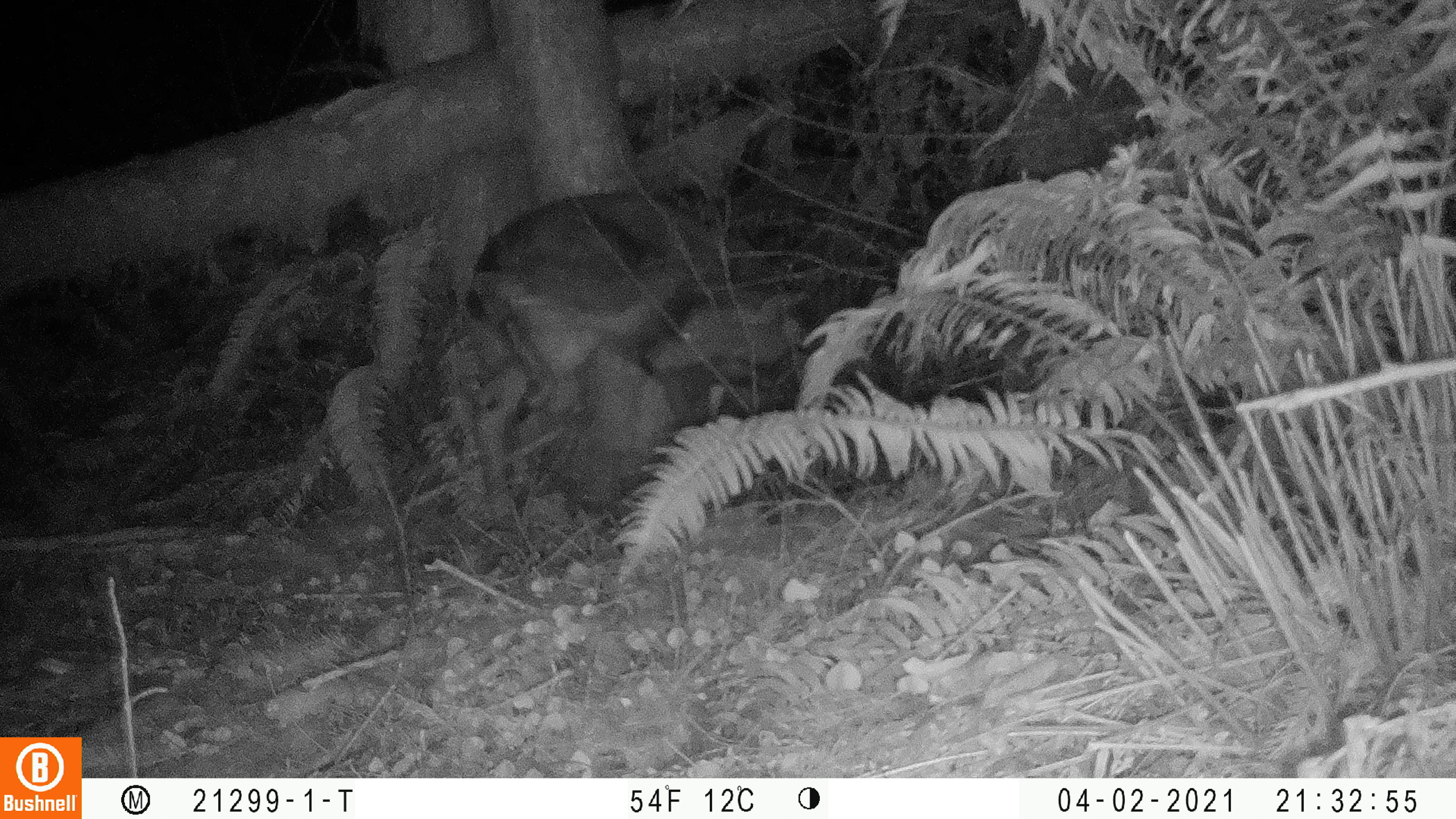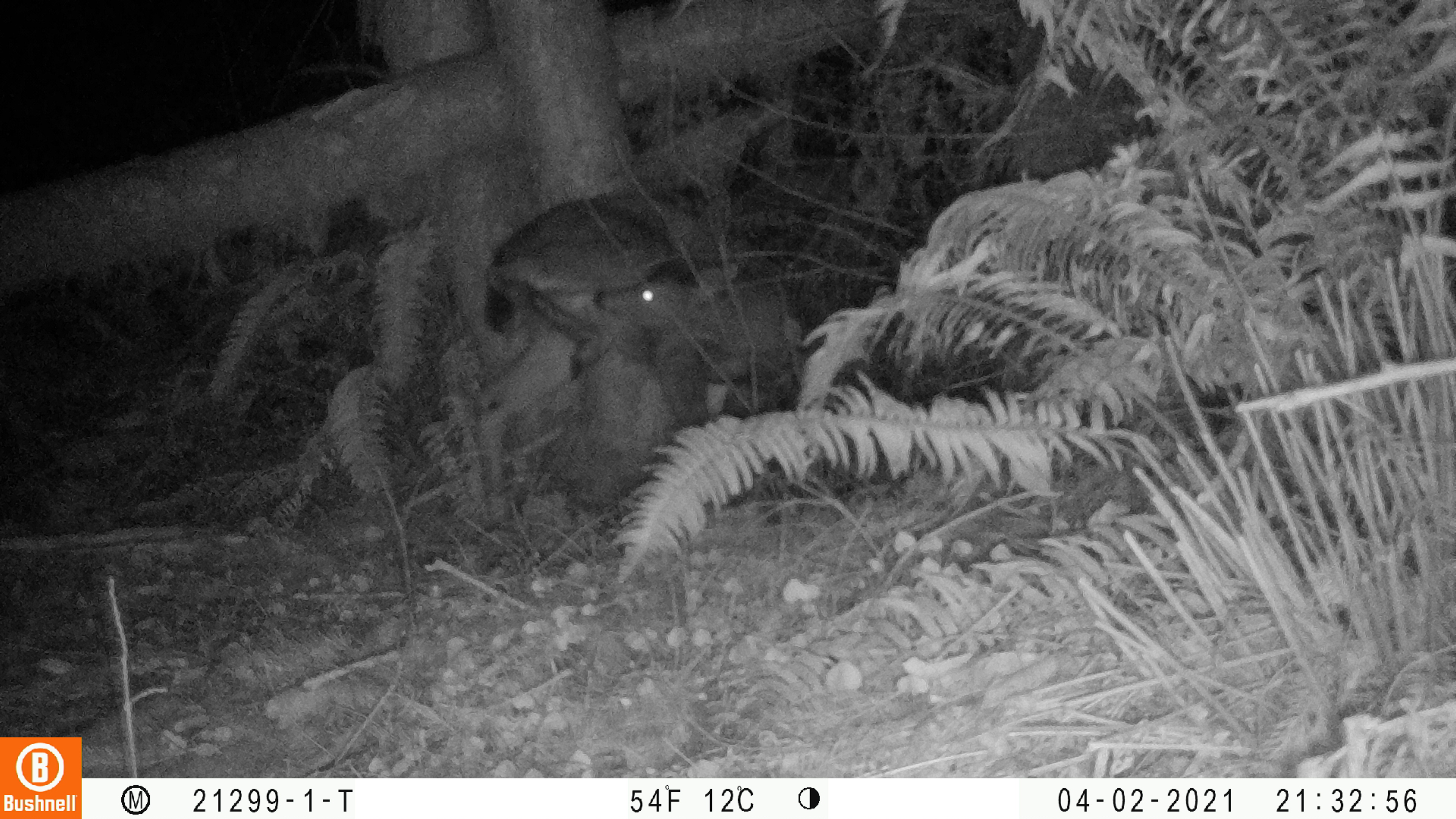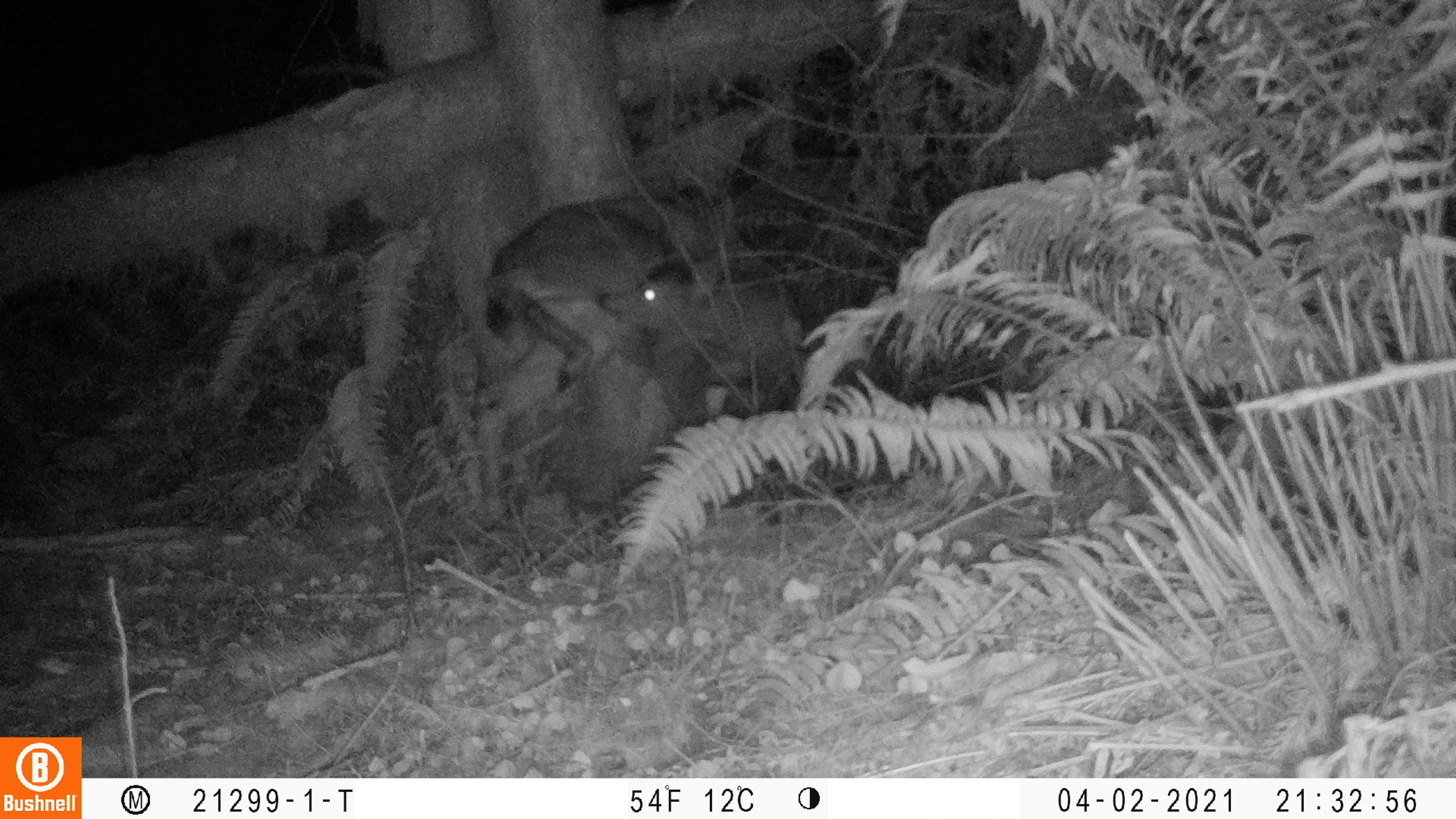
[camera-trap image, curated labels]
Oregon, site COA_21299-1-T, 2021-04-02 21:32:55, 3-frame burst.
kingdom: Animalia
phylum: Chordata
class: Mammalia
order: Artiodactyla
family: Cervidae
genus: Odocoileus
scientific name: Odocoileus hemionus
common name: black-tailed deer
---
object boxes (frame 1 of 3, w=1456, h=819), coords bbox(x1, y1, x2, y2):
black-tailed deer: bbox(474, 174, 840, 519)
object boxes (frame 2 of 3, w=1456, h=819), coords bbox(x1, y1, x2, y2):
black-tailed deer: bbox(484, 185, 816, 525)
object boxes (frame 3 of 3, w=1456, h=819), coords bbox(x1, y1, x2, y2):
black-tailed deer: bbox(476, 191, 810, 523)